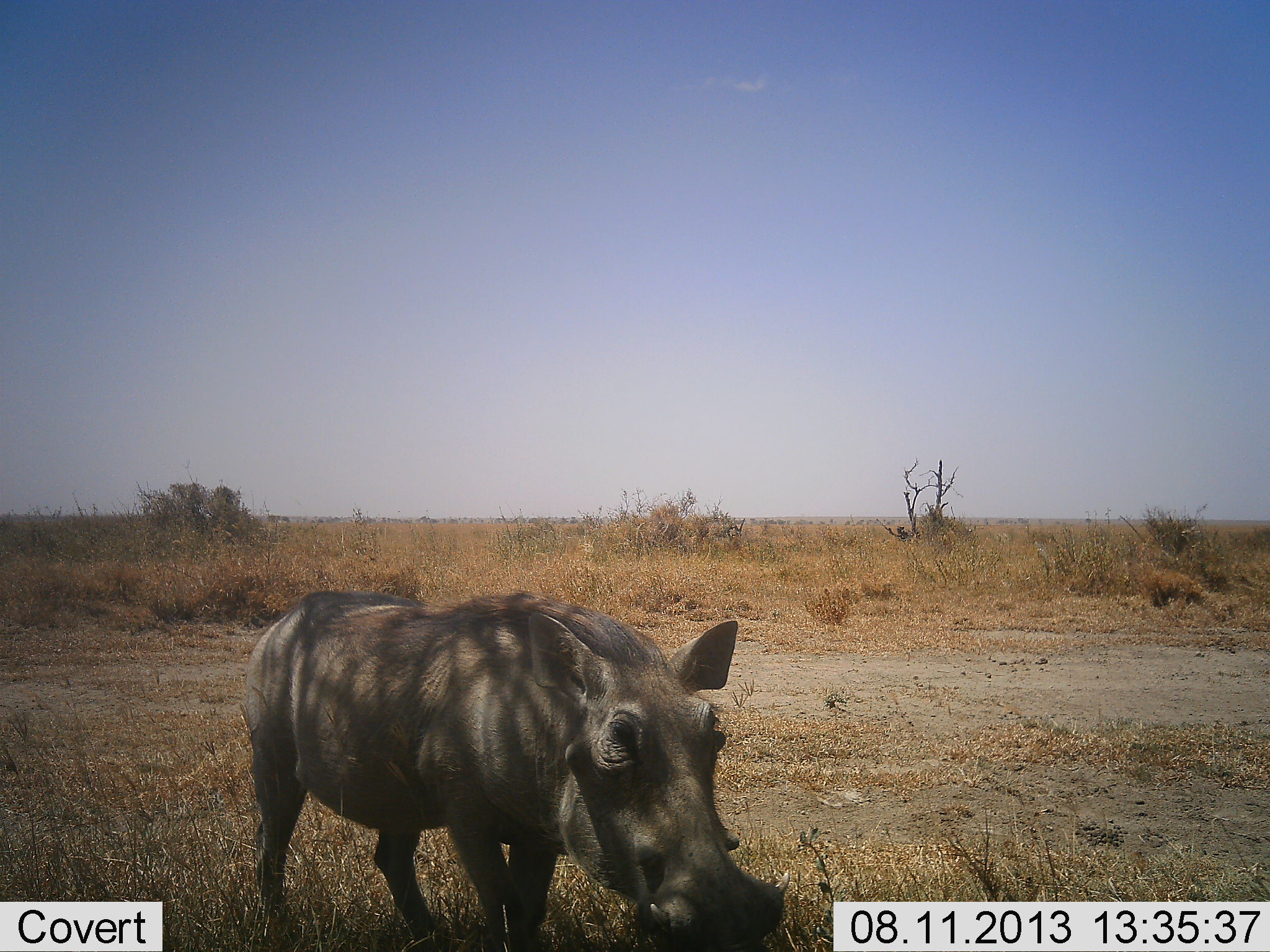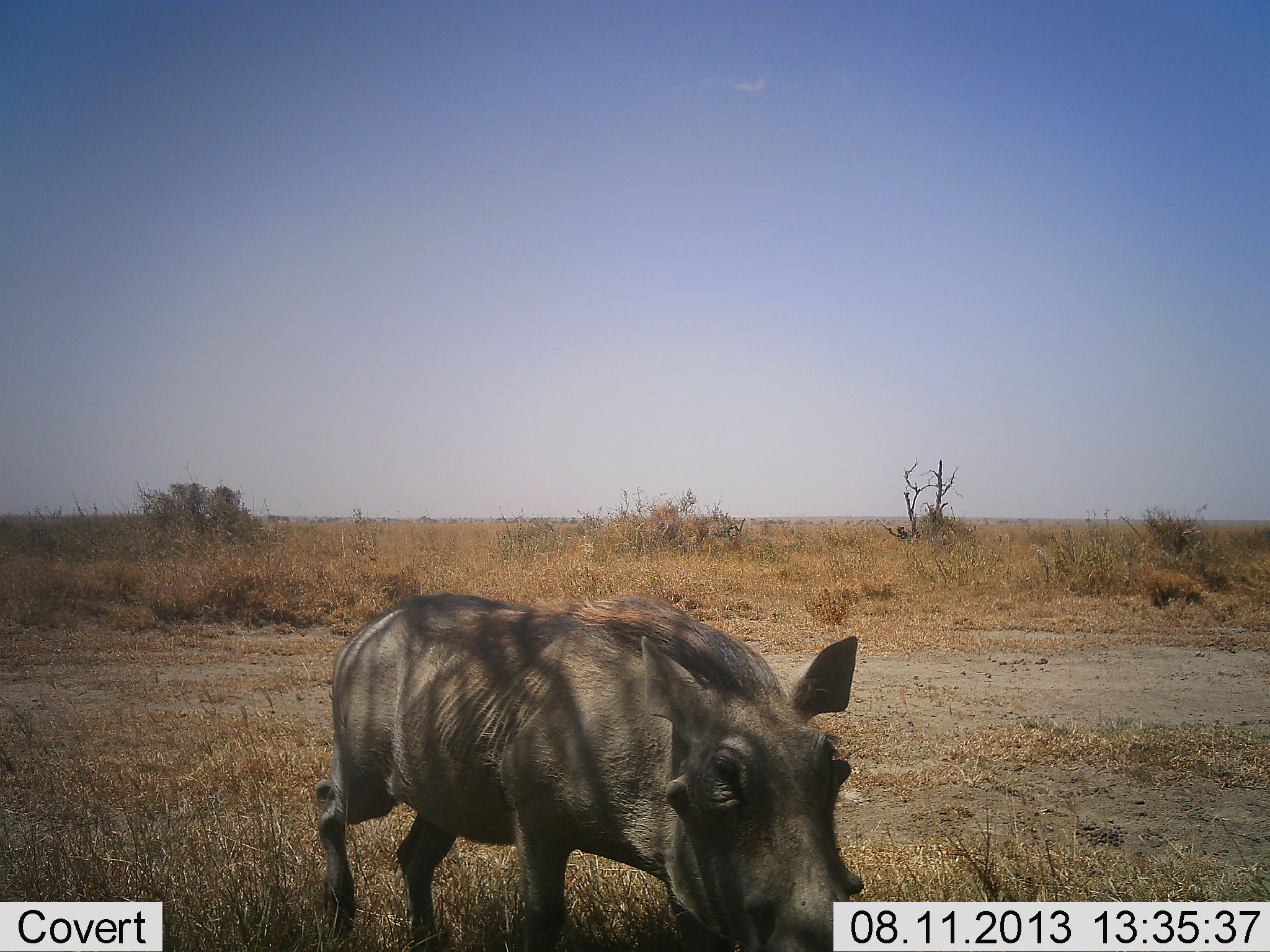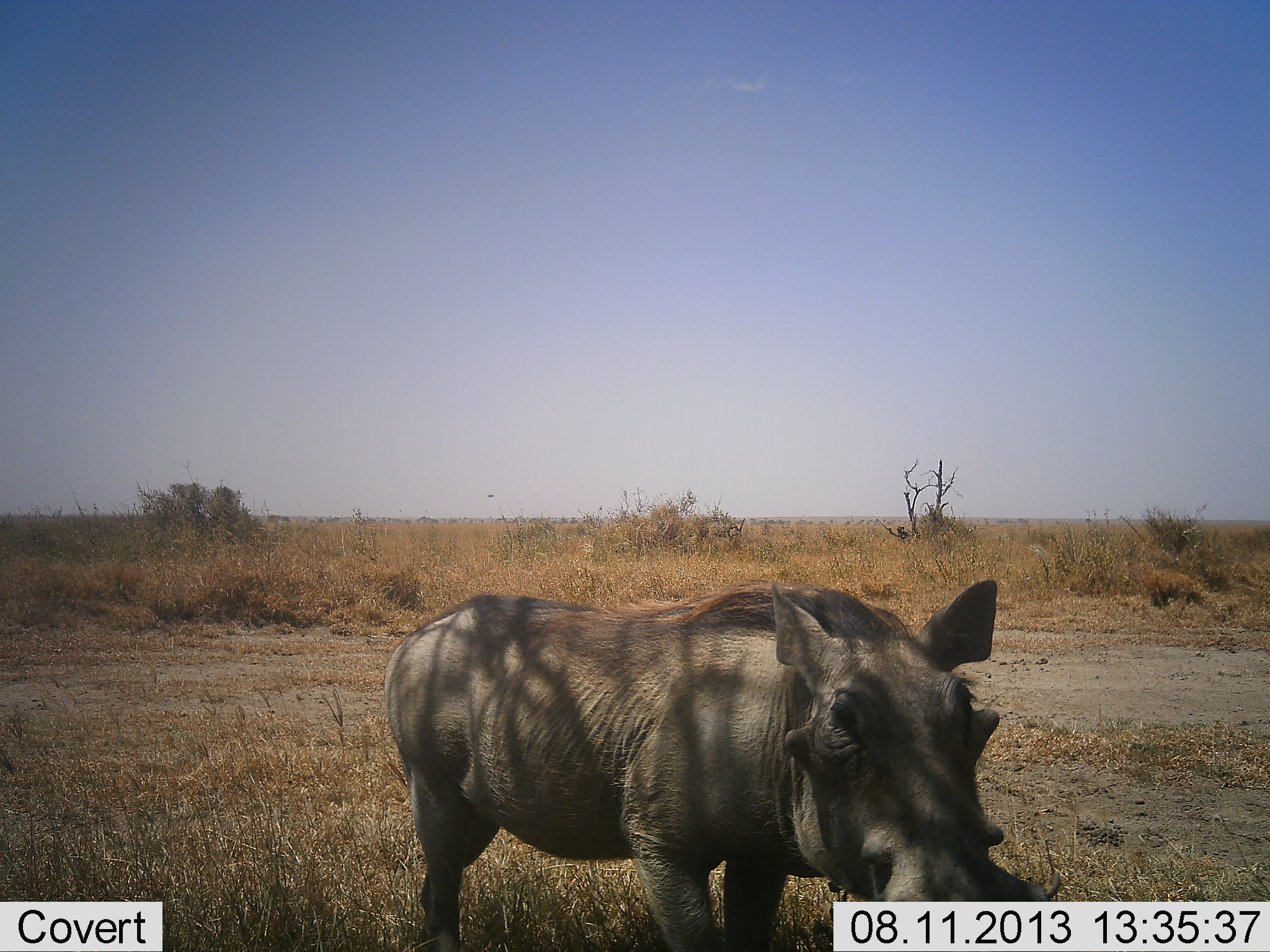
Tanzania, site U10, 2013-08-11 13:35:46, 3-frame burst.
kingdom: Animalia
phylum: Chordata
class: Mammalia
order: Artiodactyla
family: Suidae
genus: Phacochoerus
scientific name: Phacochoerus africanus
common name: warthog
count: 1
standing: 7%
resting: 0%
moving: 100%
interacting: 0%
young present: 0%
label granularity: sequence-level